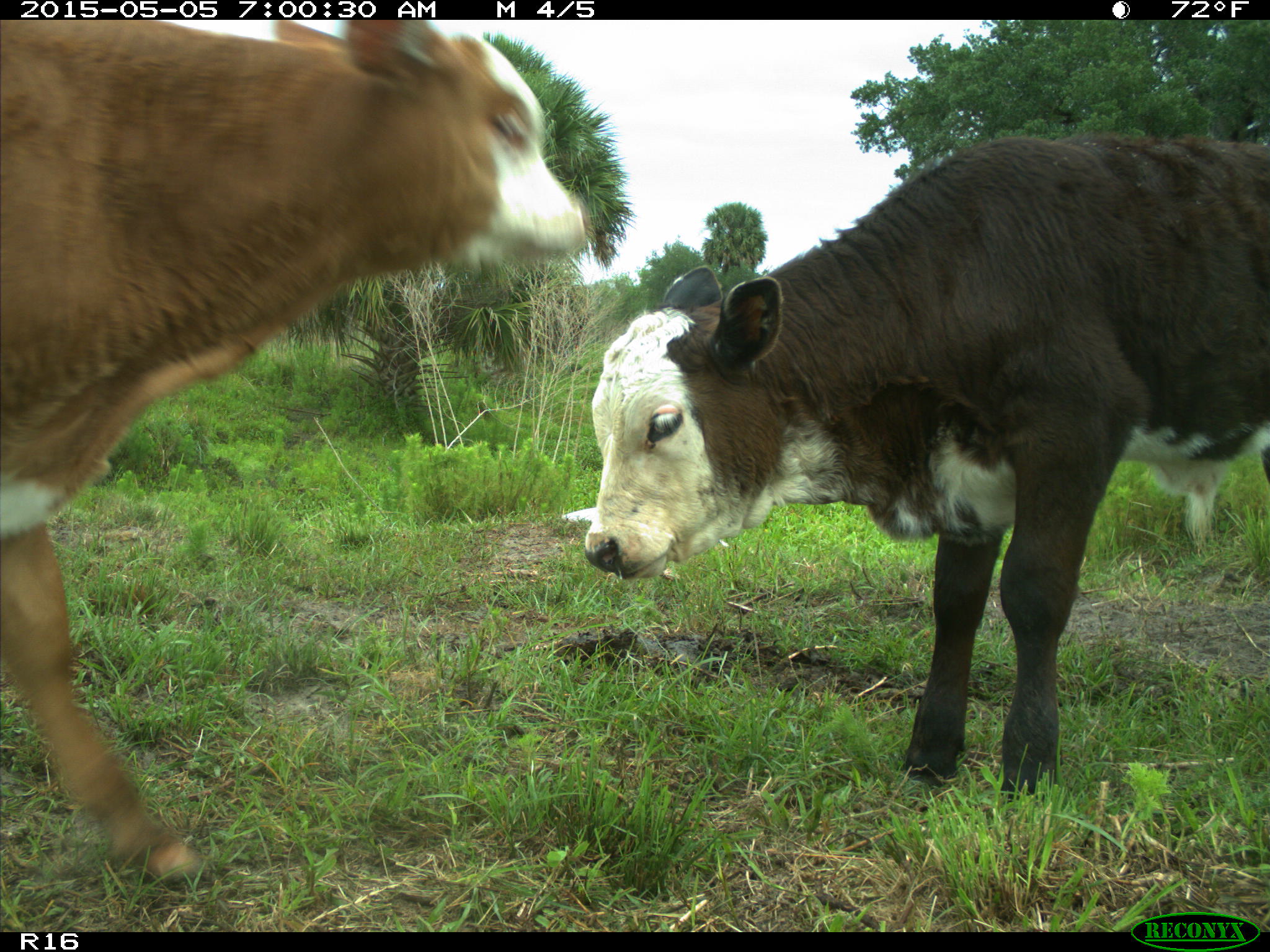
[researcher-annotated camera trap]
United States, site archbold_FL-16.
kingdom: Animalia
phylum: Chordata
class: Mammalia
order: Artiodactyla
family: Bovidae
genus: Bos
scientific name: Bos taurus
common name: domestic cow